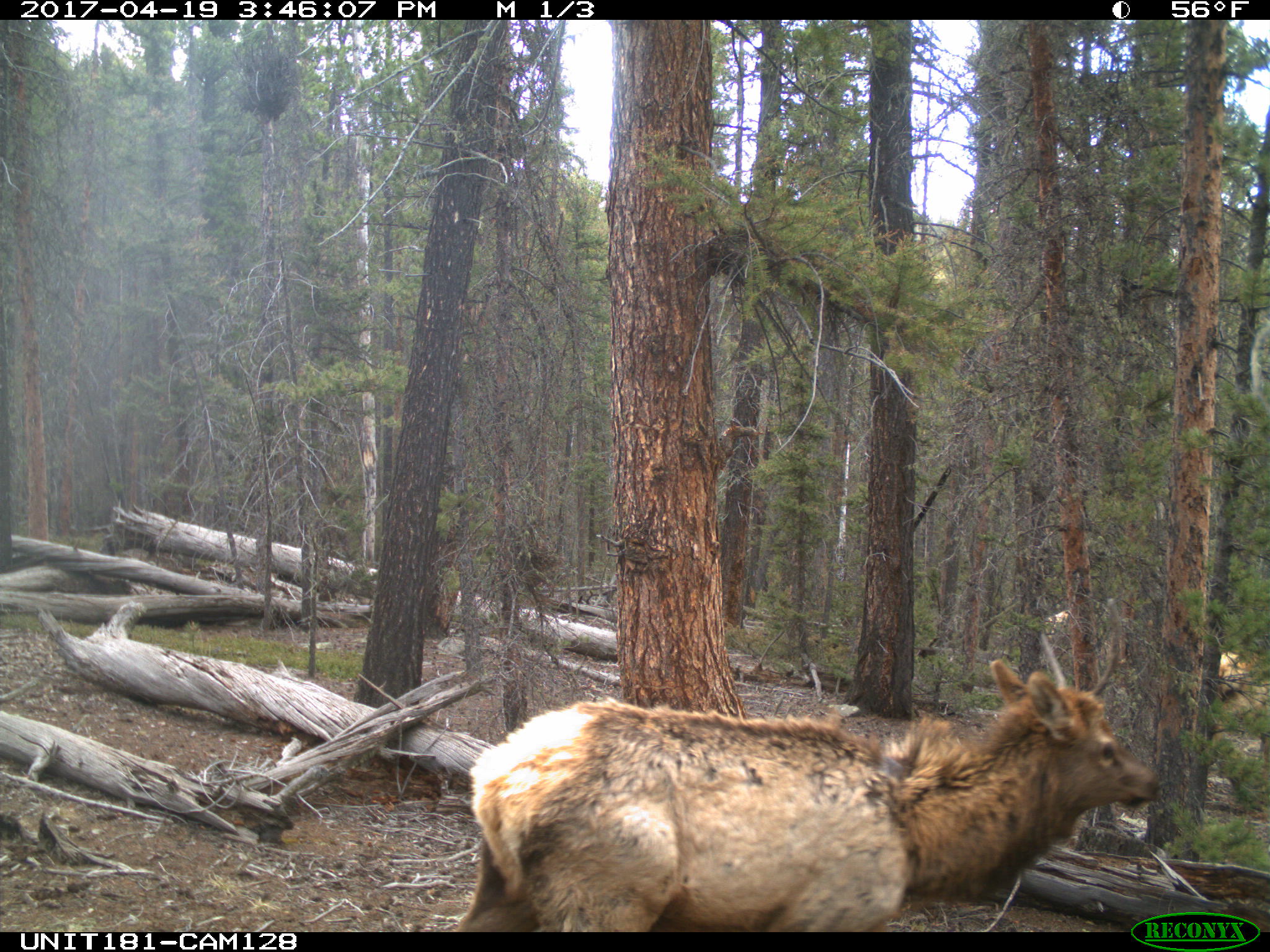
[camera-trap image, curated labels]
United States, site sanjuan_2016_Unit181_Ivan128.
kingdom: Animalia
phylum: Chordata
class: Mammalia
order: Artiodactyla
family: Cervidae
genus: Cervus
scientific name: Cervus elaphus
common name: red deer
Cervus elaphus (red deer).